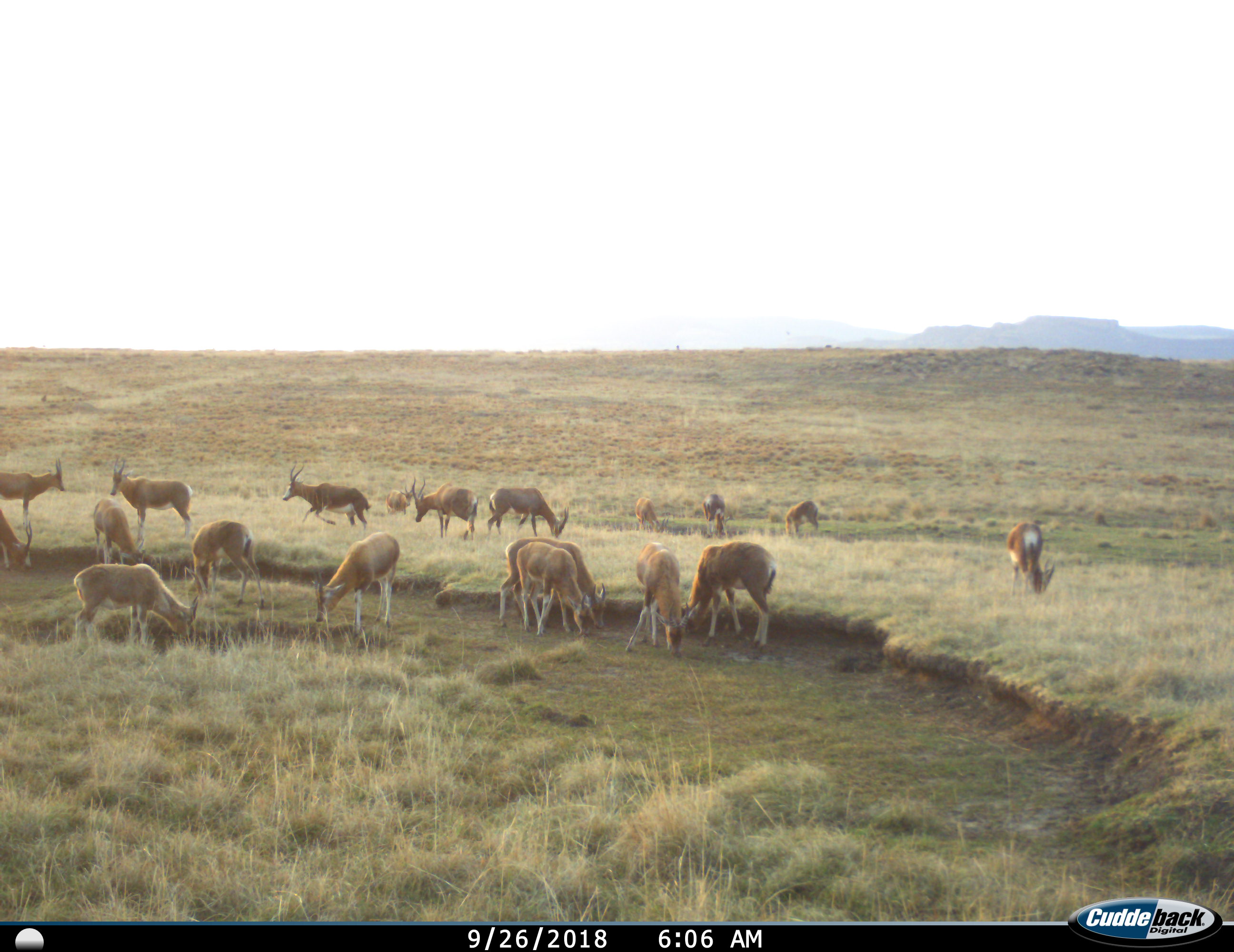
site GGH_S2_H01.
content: unidentified animal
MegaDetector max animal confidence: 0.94